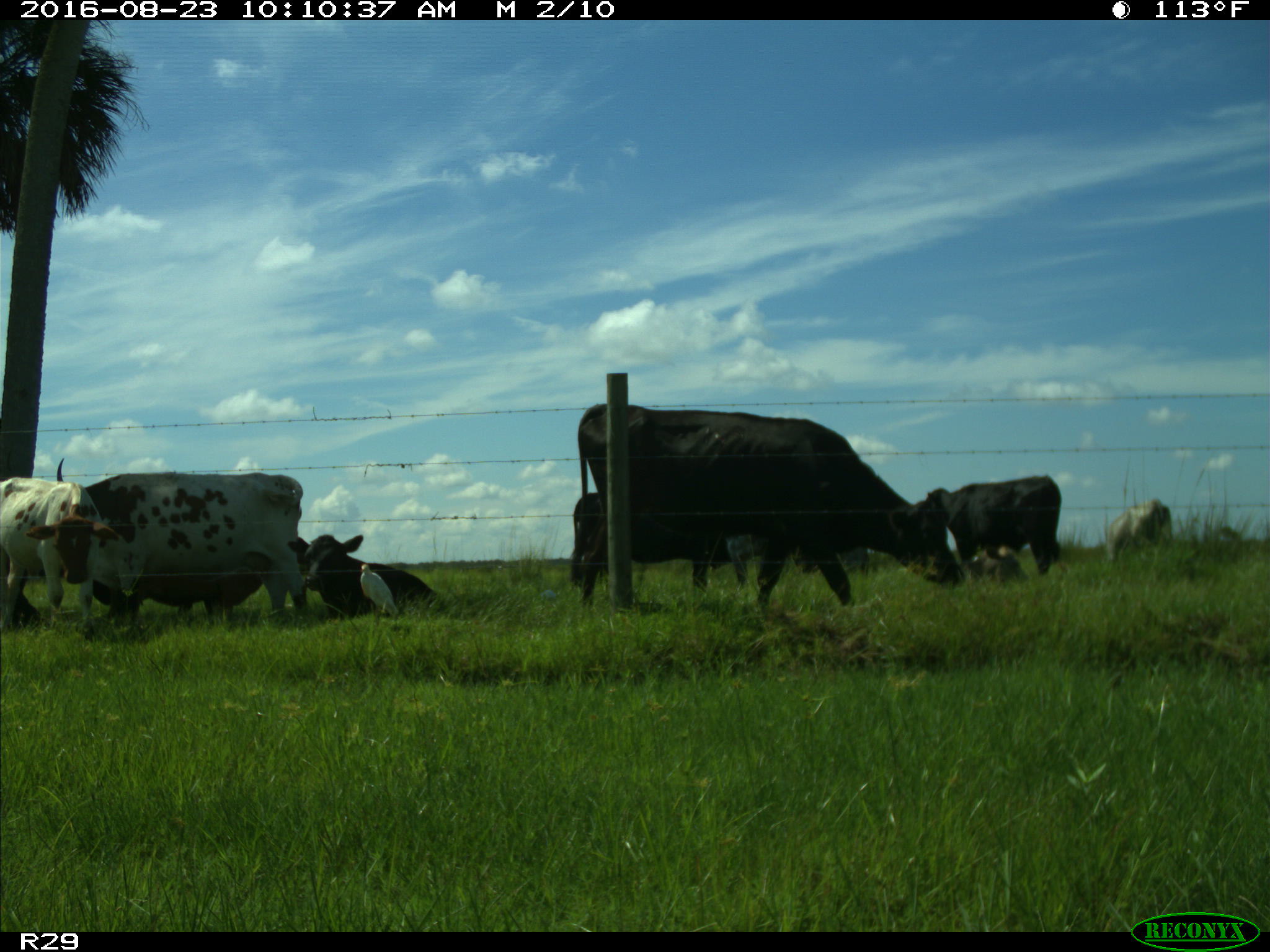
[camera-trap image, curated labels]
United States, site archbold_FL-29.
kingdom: Animalia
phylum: Chordata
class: Mammalia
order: Artiodactyla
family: Bovidae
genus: Bos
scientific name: Bos taurus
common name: domestic cow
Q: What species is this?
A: Bos taurus (domestic cow).